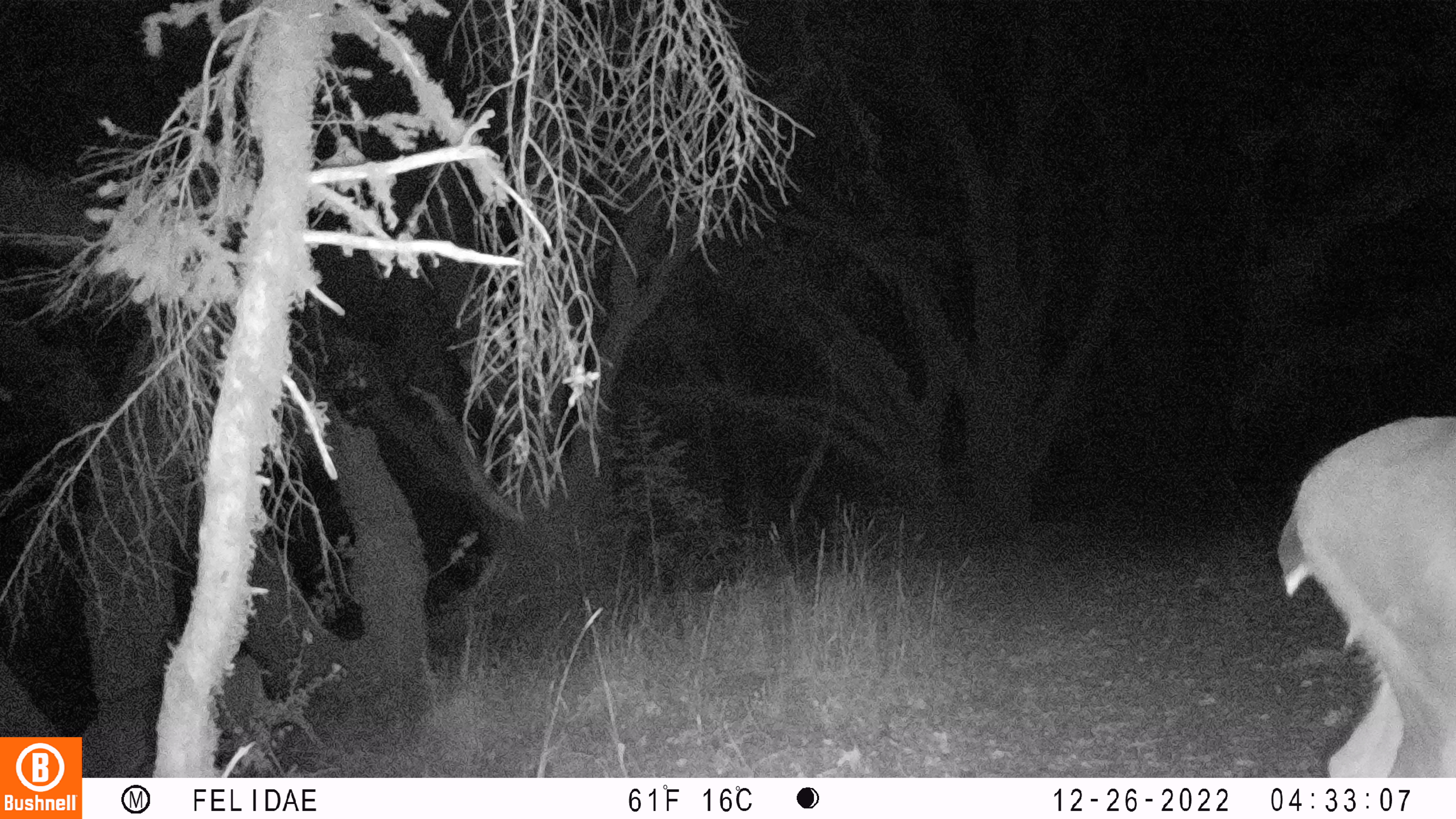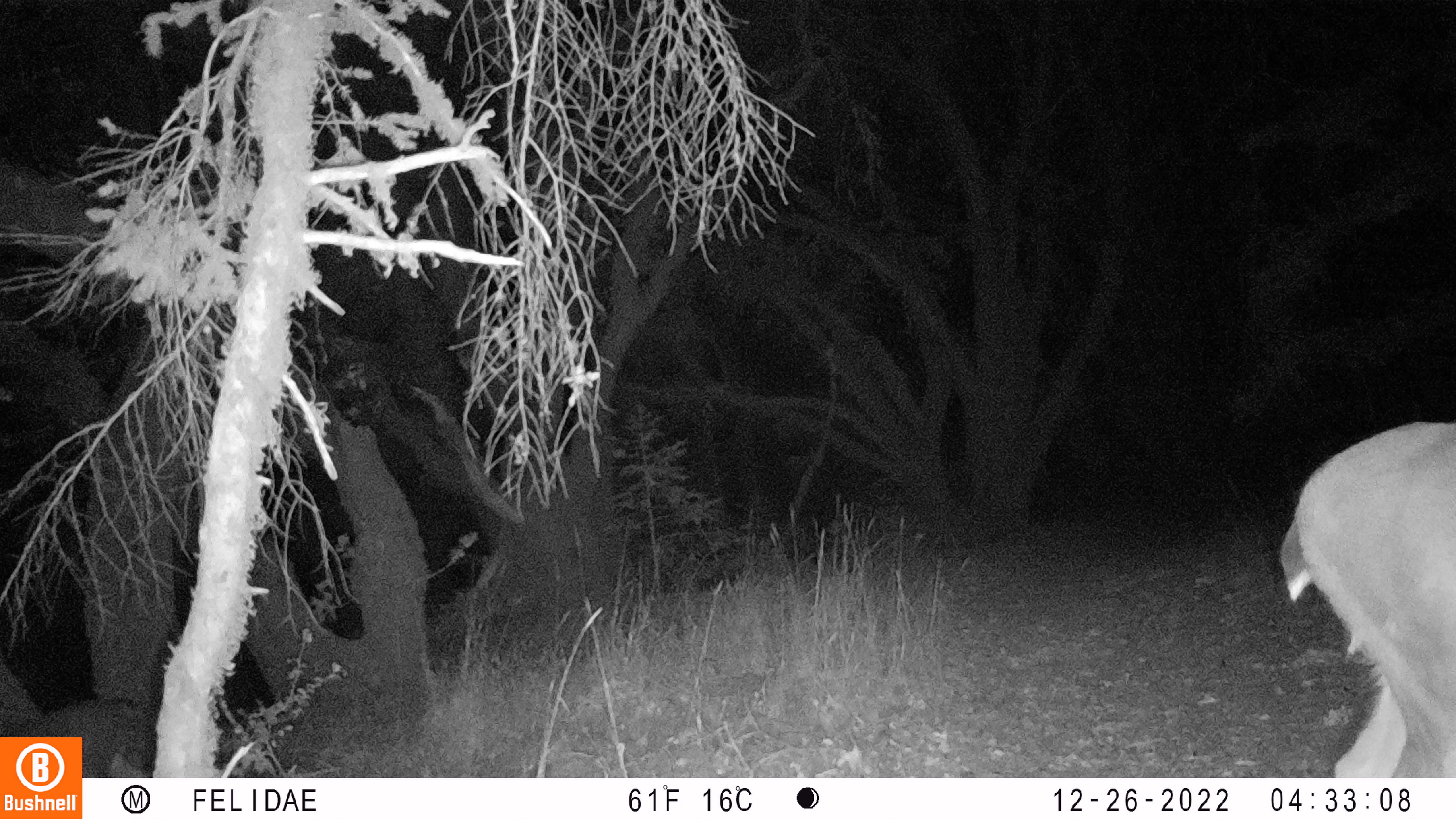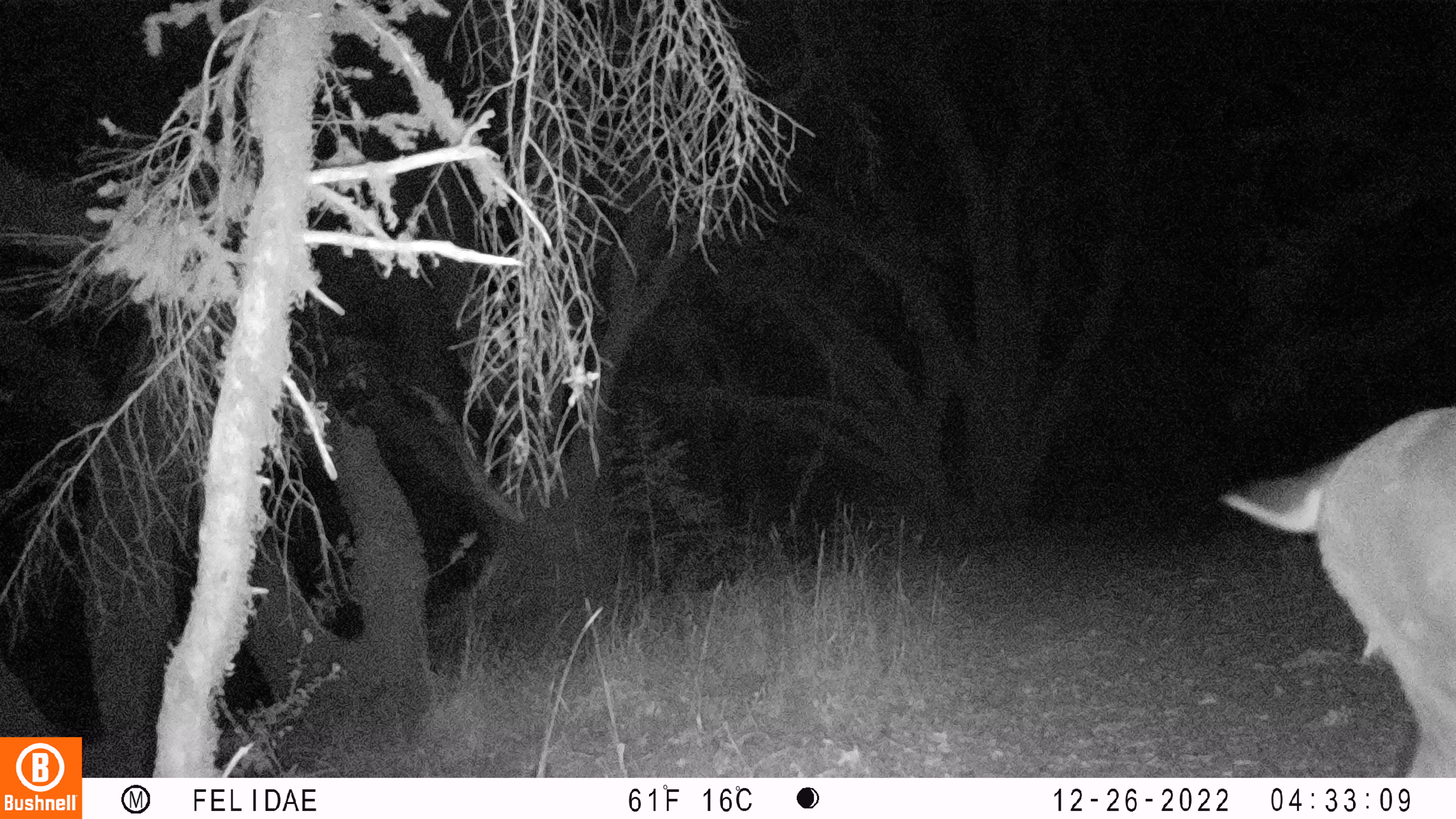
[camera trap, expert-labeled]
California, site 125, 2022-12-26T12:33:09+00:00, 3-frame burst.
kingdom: Animalia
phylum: Chordata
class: Mammalia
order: Artiodactyla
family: Cervidae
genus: Odocoileus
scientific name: Odocoileus hemionus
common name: mule deer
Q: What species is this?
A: Mule deer (Odocoileus hemionus).